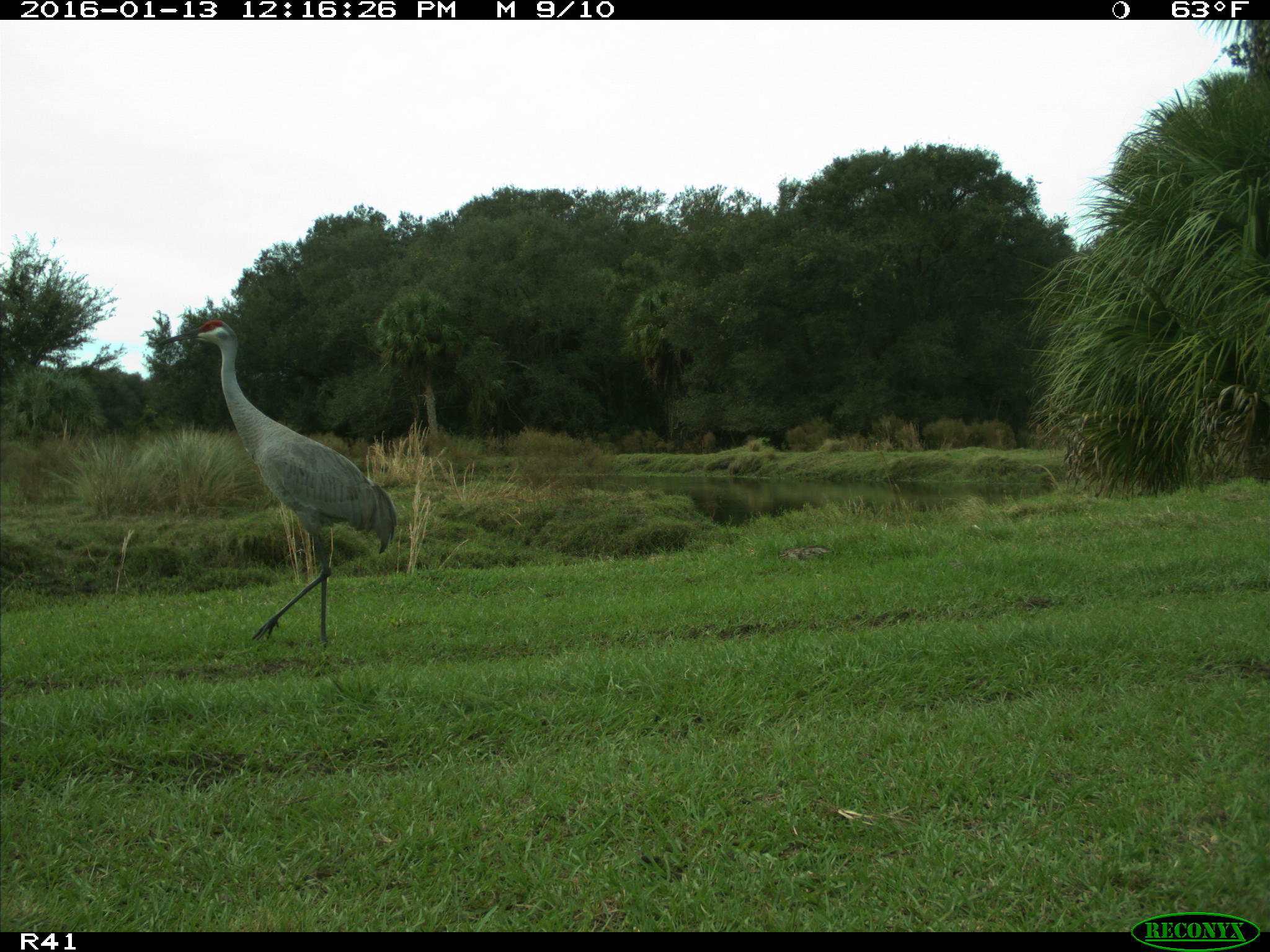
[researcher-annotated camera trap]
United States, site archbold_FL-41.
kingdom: Animalia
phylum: Chordata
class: Aves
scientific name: Aves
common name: birds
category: unidentified bird